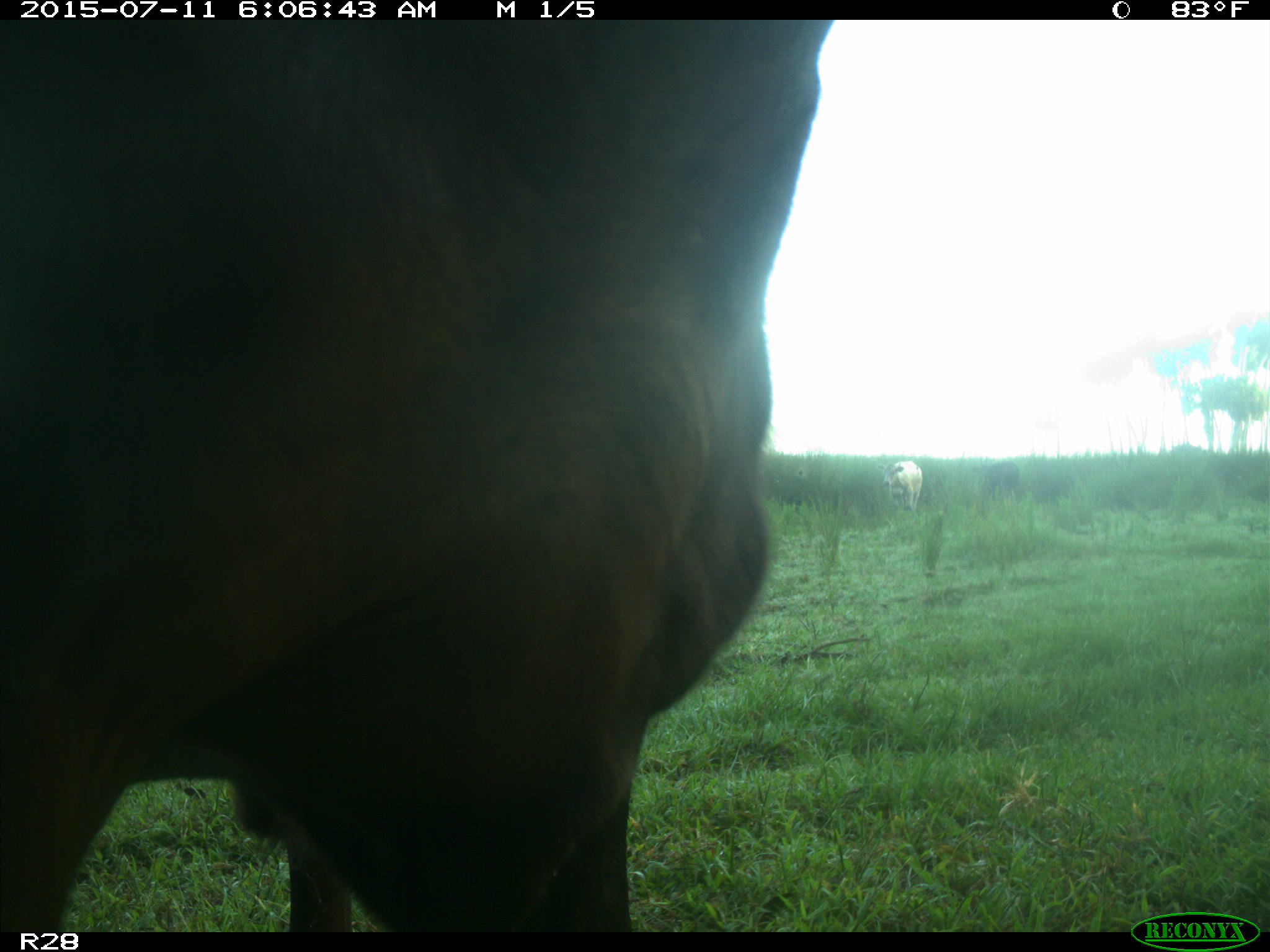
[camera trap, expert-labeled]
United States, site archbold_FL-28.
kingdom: Animalia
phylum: Chordata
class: Mammalia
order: Artiodactyla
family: Bovidae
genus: Bos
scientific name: Bos taurus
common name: domestic cow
Bos taurus (domestic cow).